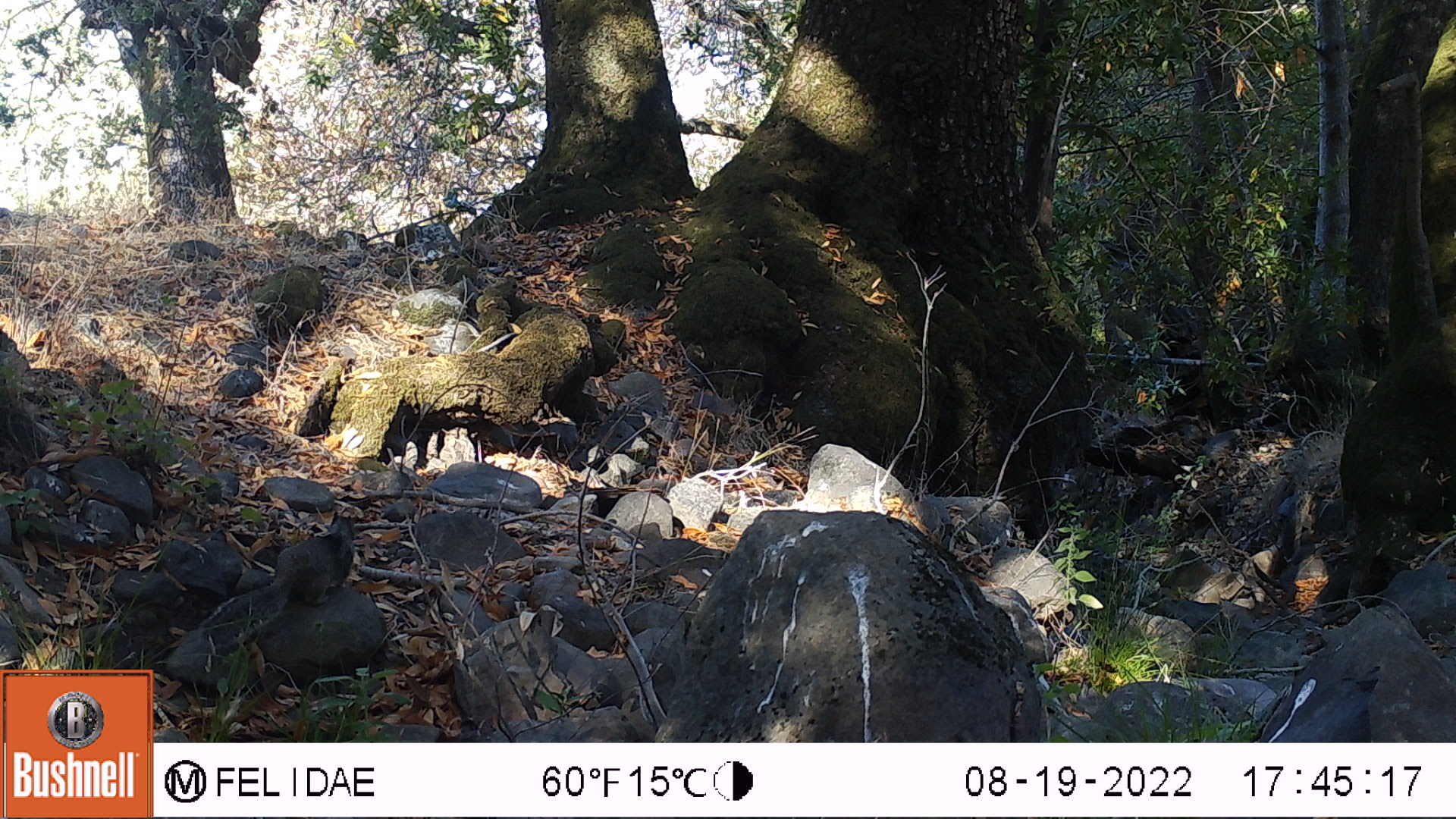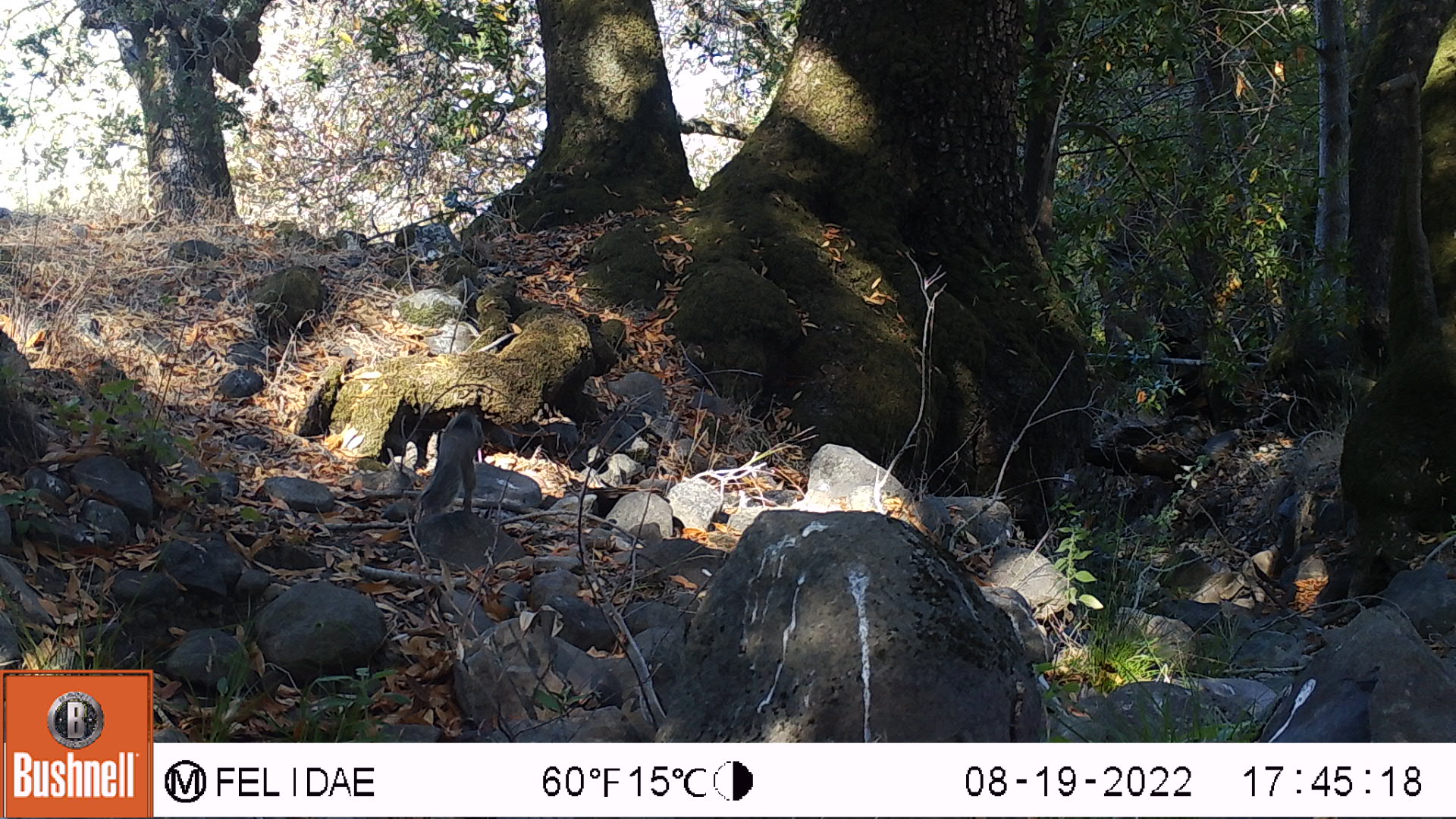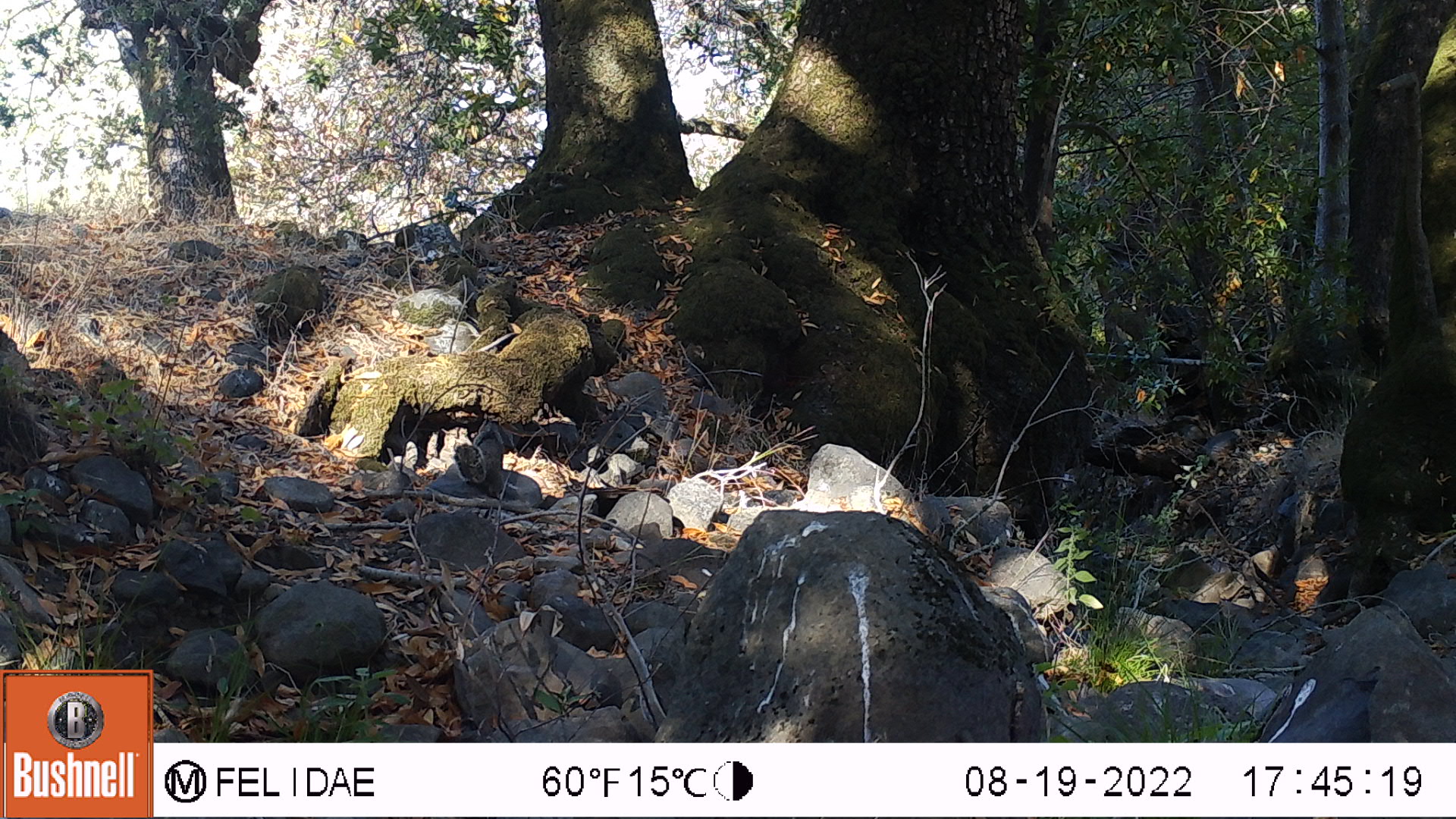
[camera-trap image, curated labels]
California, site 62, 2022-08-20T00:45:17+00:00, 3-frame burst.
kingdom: Animalia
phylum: Chordata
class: Mammalia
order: Rodentia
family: Sciuridae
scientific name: Sciuridae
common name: squirrel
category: unknown squirrel